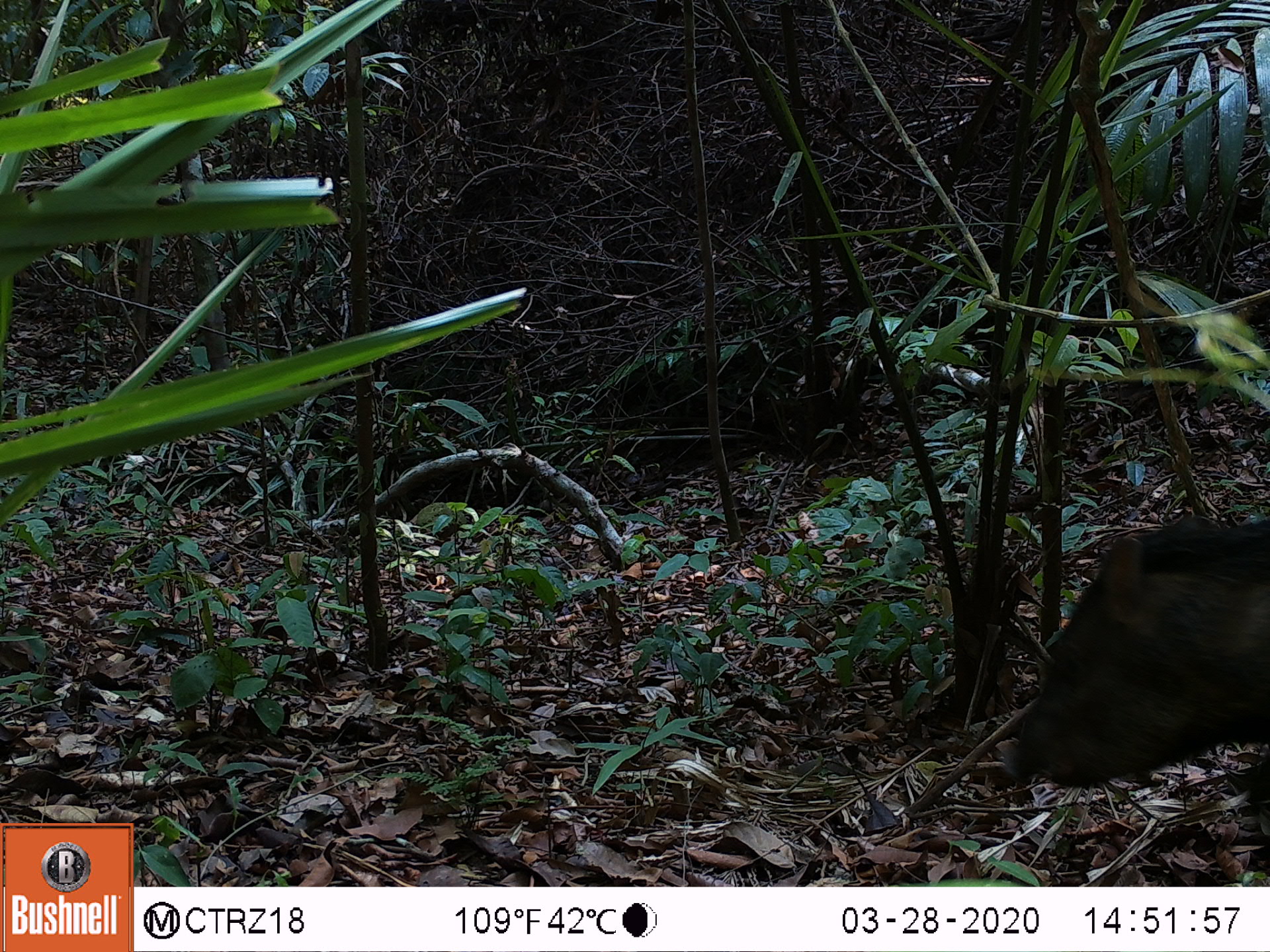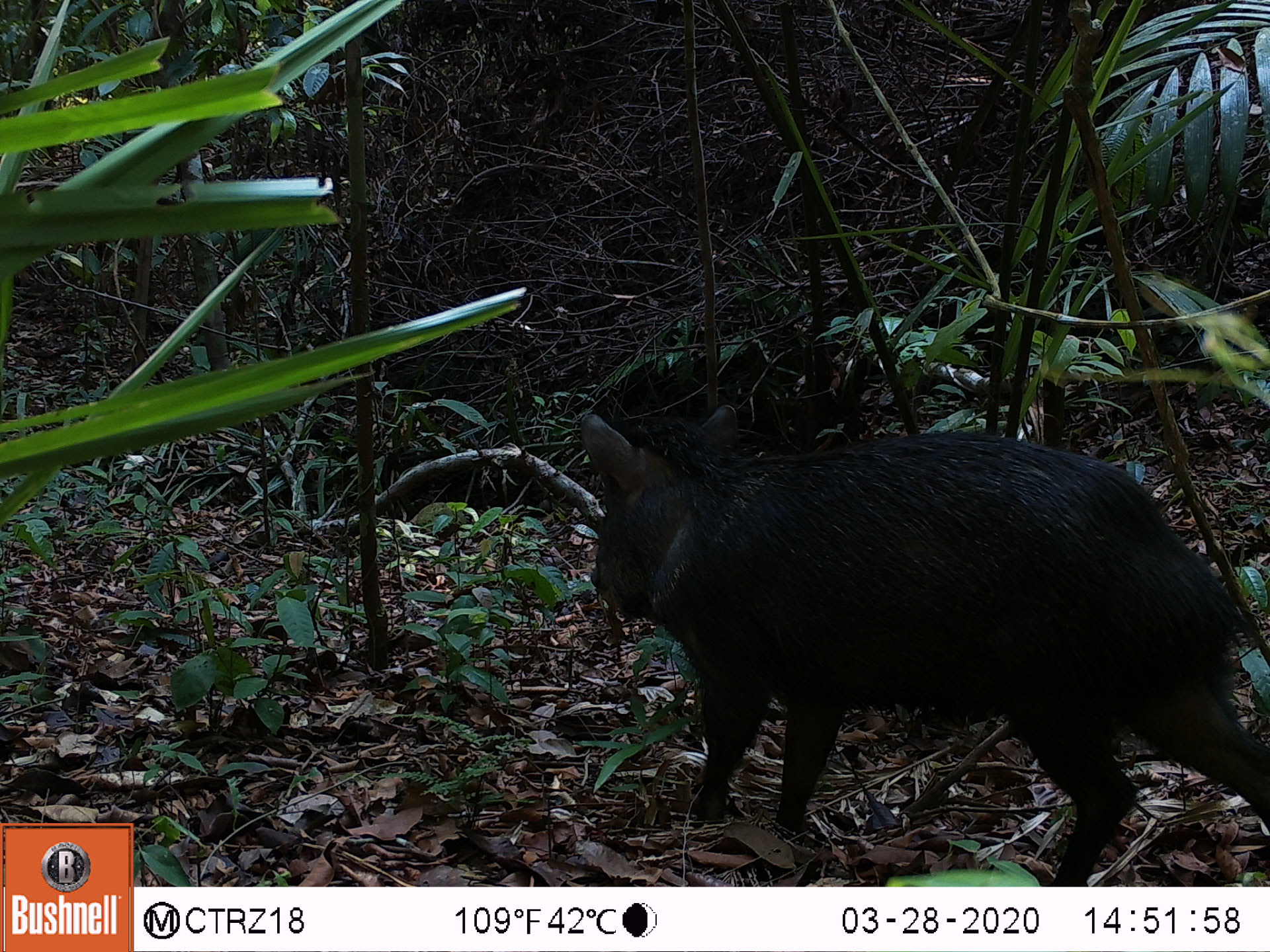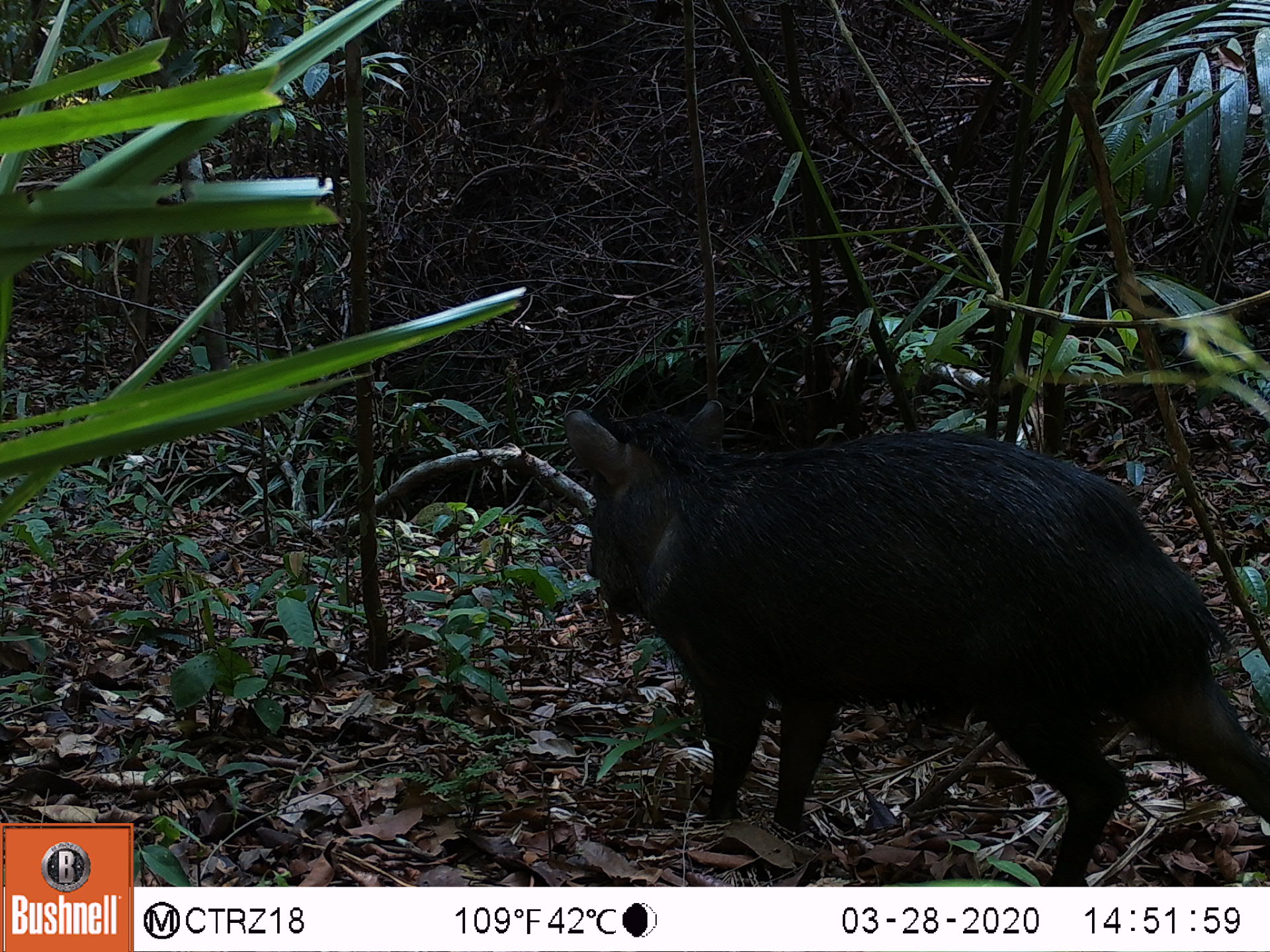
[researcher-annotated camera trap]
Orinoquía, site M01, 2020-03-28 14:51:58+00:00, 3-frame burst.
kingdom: Animalia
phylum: Chordata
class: Mammalia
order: Artiodactyla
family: Tayassuidae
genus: Pecari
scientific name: Pecari tajacu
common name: collared peccary